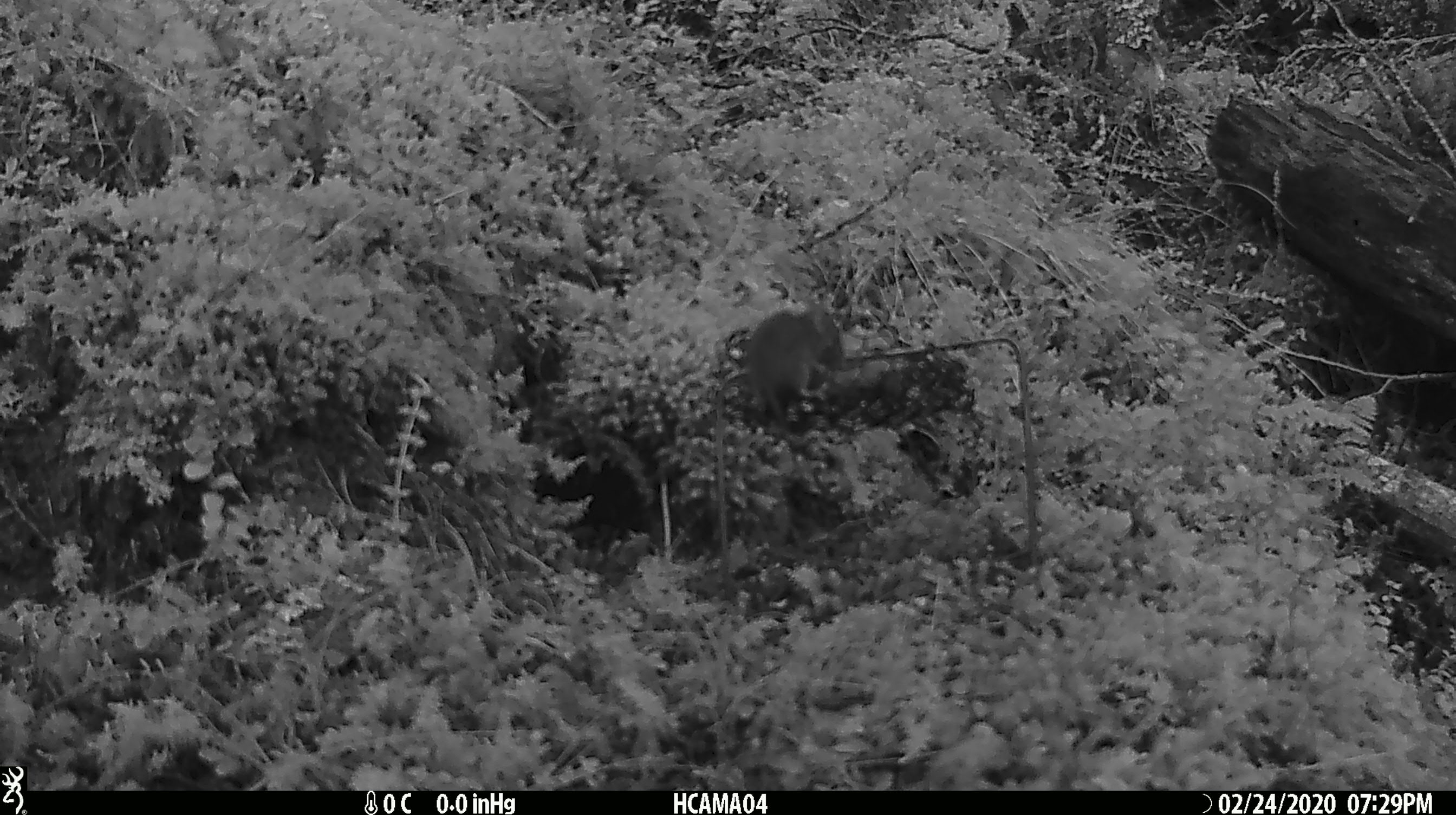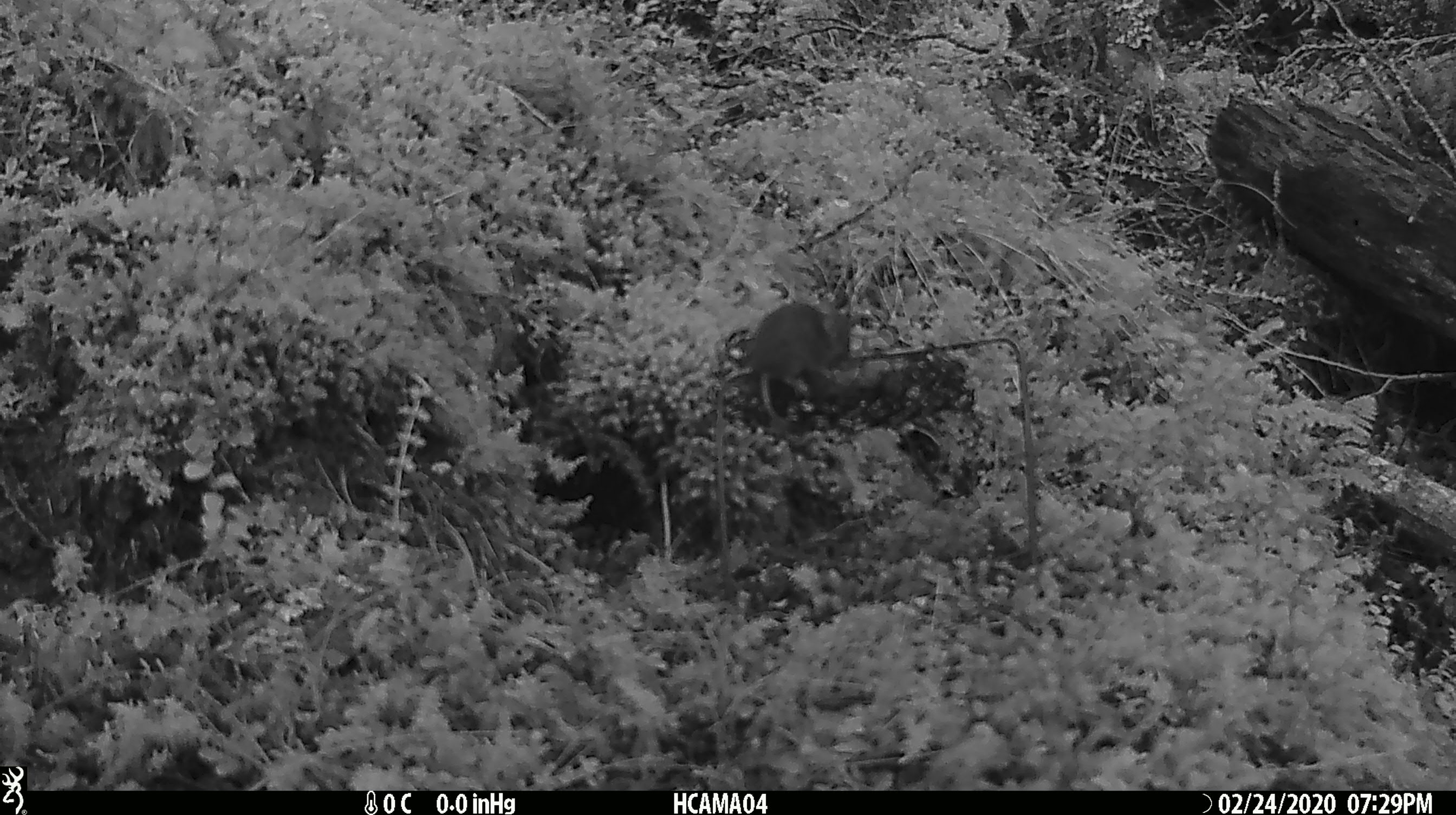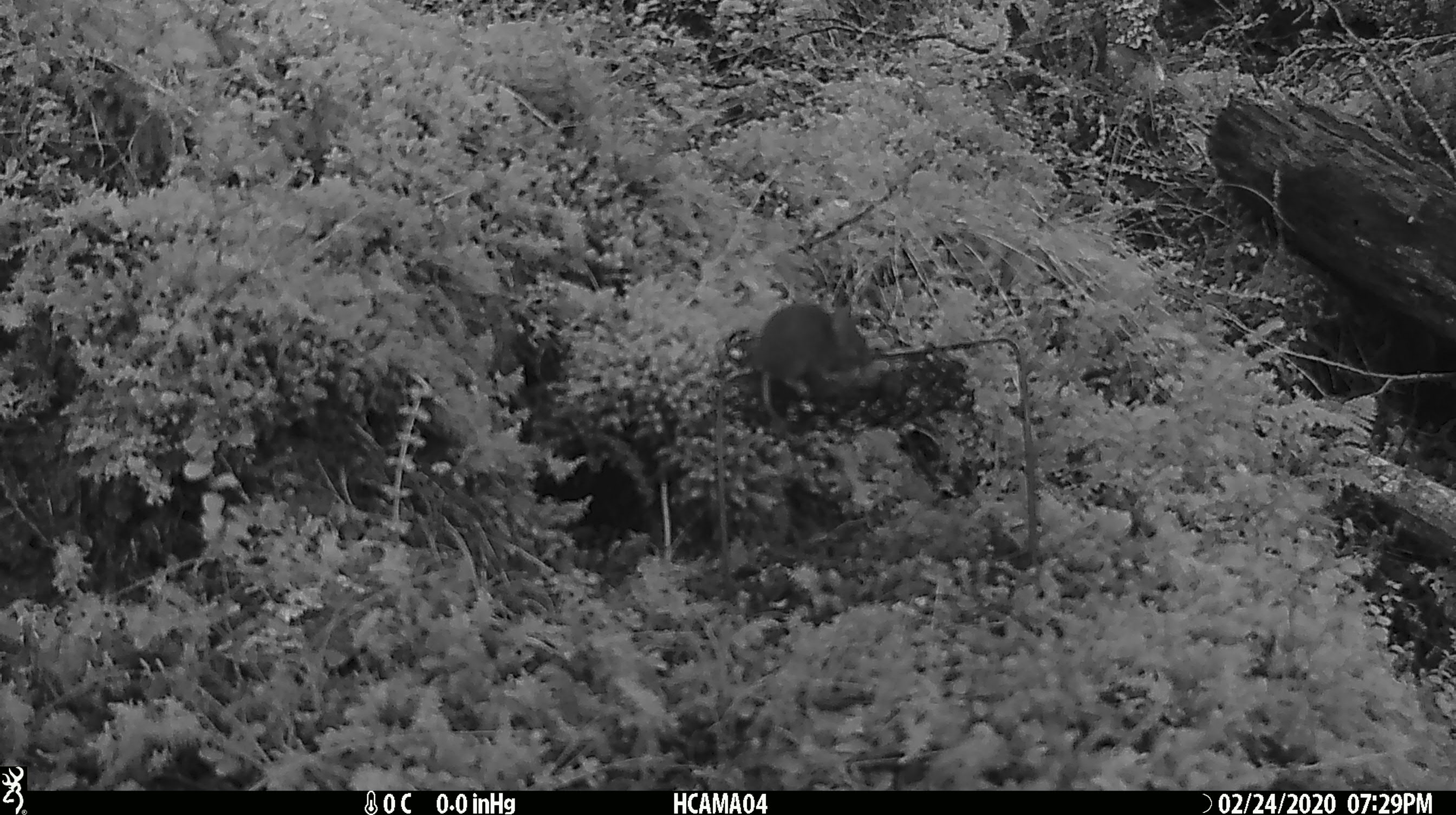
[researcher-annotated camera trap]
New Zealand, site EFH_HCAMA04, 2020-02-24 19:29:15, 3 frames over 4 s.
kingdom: Animalia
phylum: Chordata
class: Mammalia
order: Rodentia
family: Muridae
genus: Mus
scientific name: Mus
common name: mouse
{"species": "mouse (Mus)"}